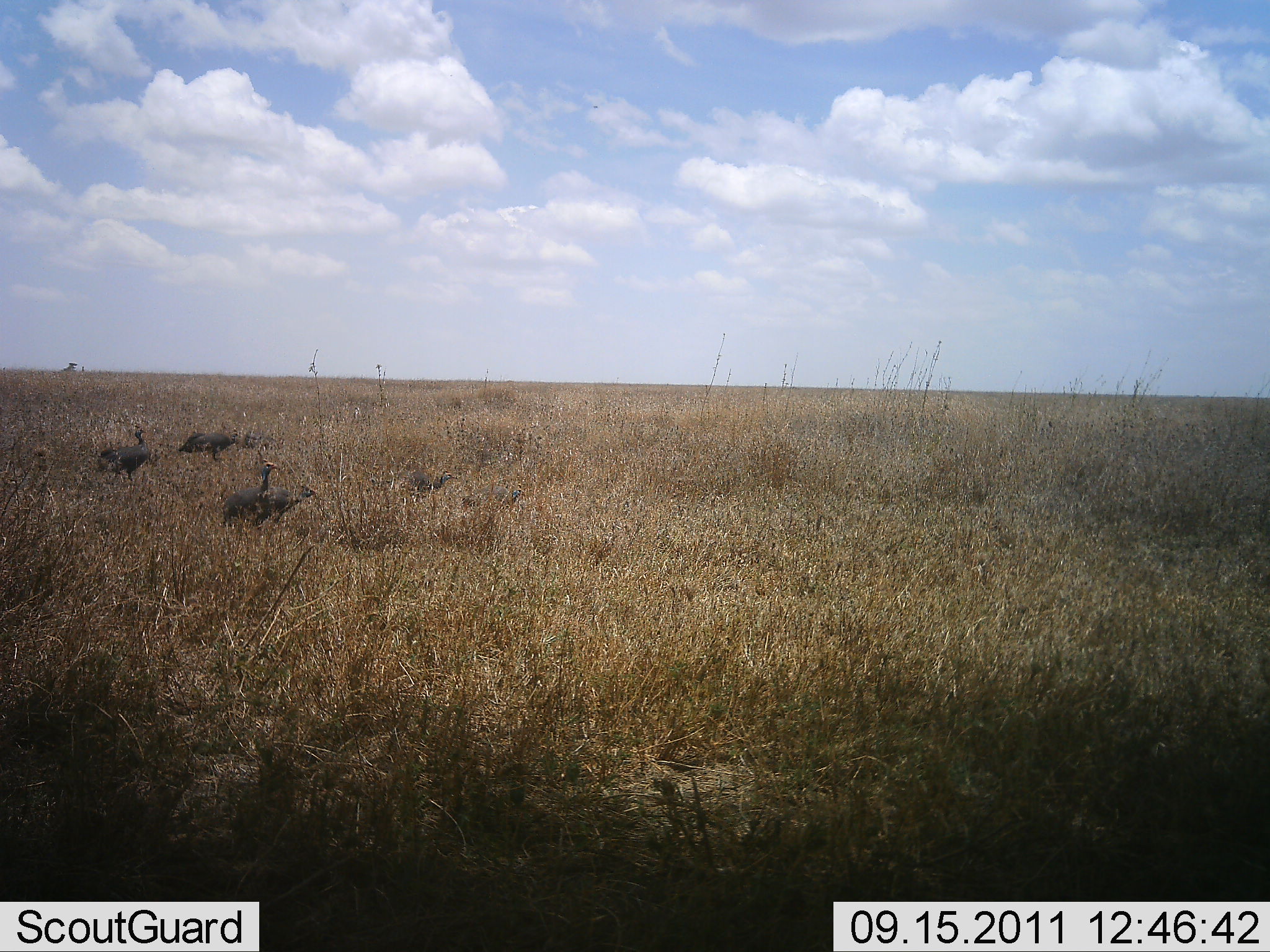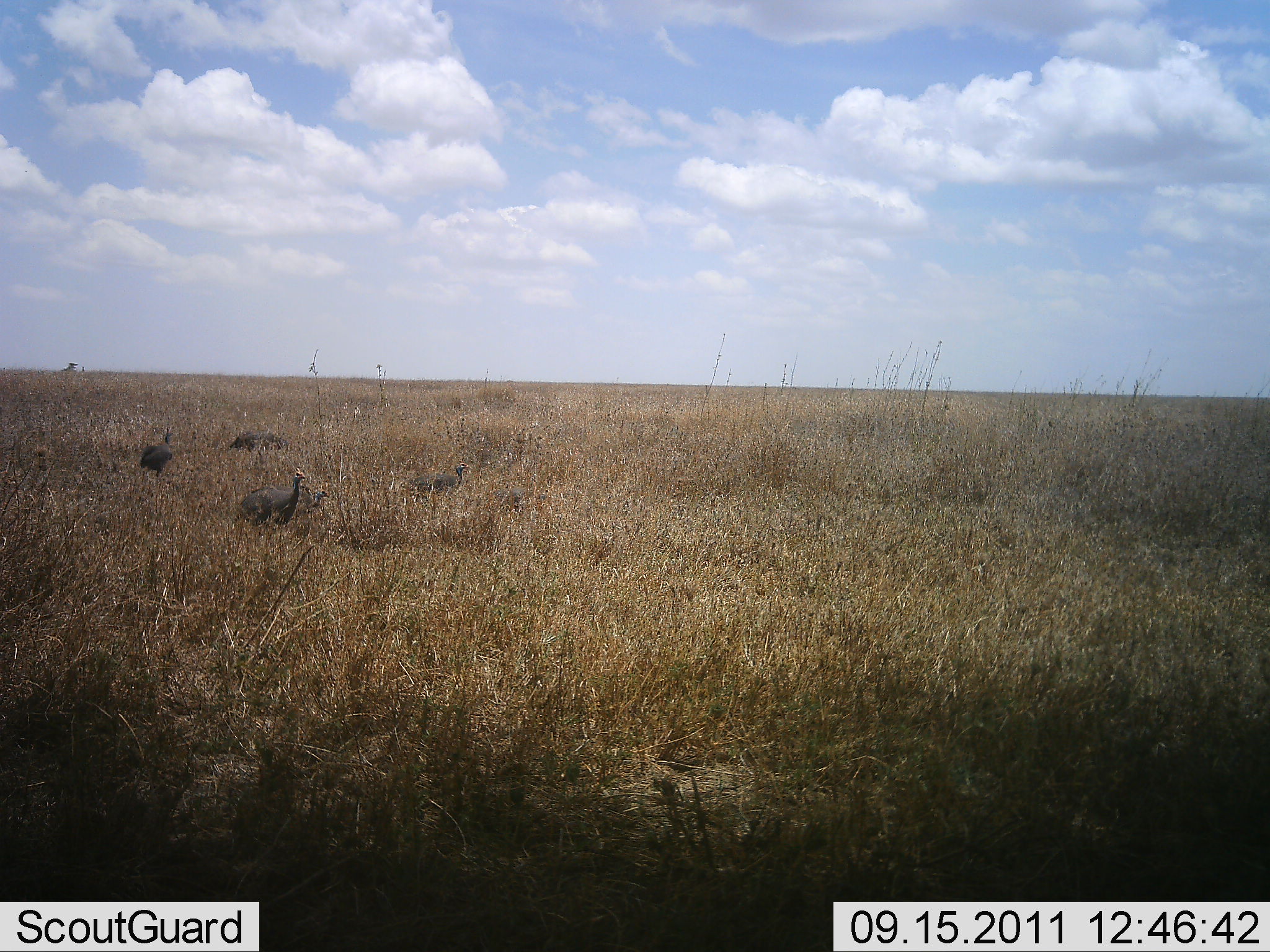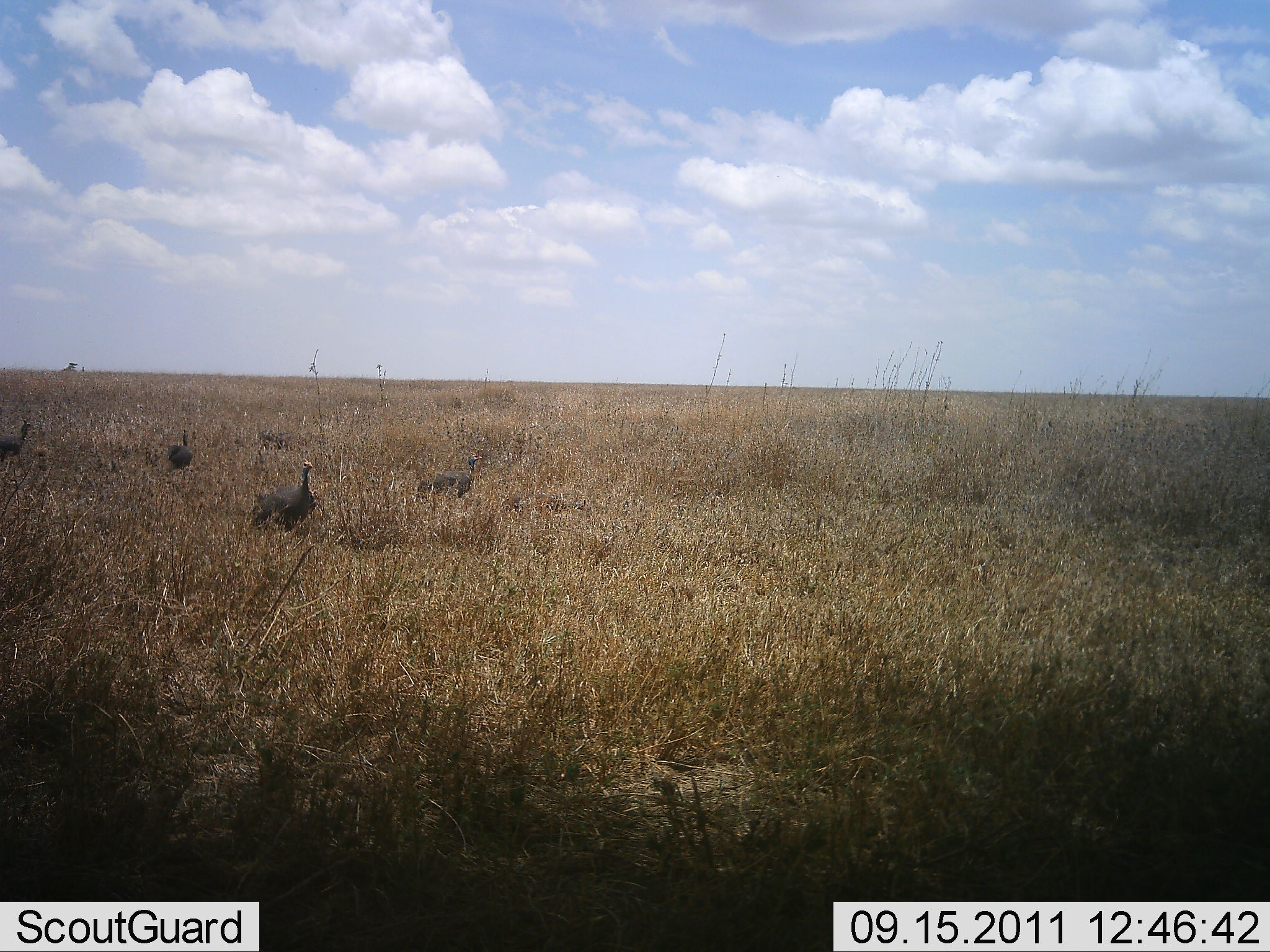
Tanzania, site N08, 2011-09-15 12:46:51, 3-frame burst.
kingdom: Animalia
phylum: Chordata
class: Aves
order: Galliformes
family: Numididae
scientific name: Numididae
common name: guinea fowl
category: guineafowl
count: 7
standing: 8%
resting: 0%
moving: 92%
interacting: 0%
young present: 0%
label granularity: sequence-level